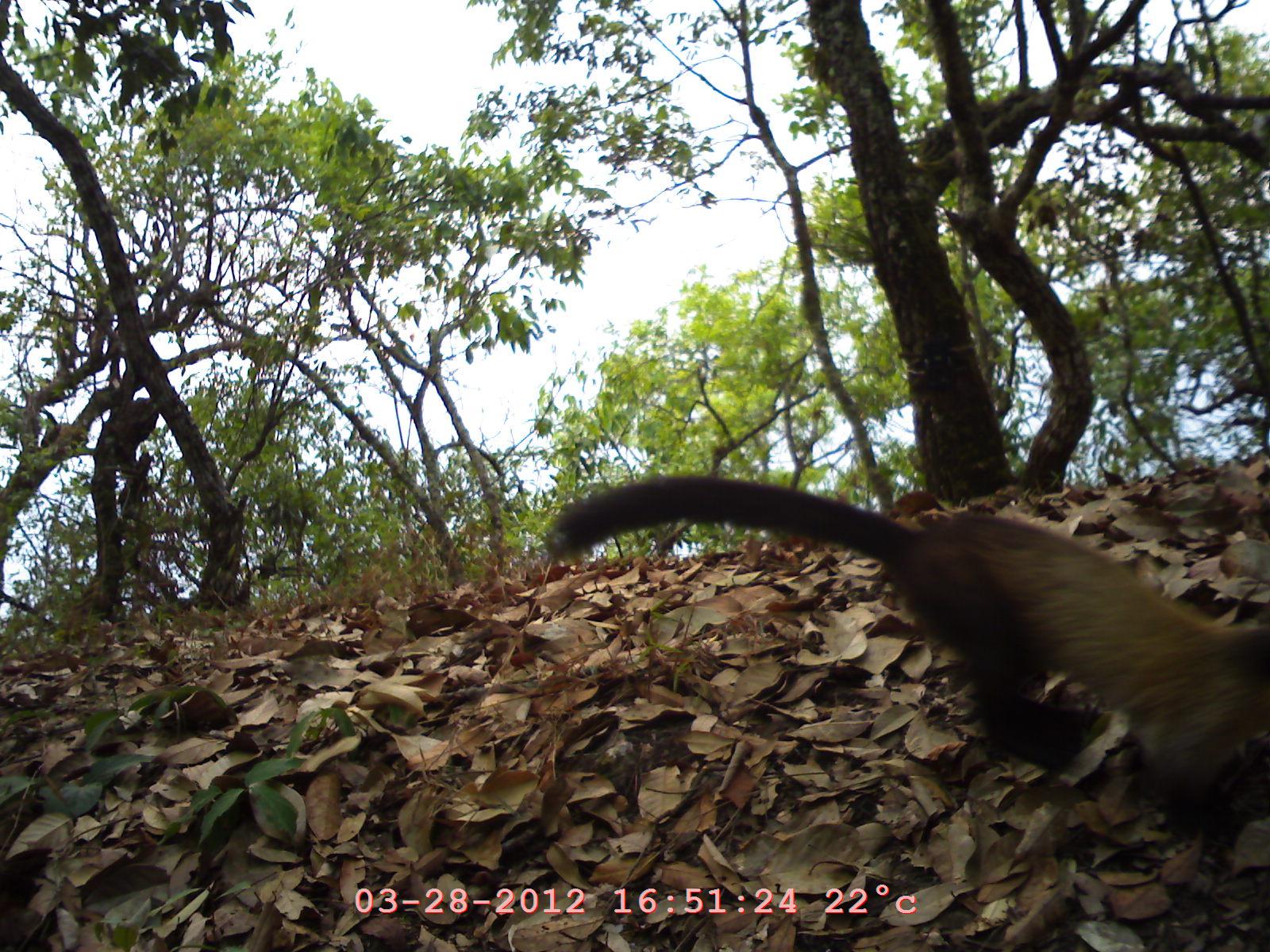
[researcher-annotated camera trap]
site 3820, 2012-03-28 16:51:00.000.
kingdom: Animalia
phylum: Chordata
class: Mammalia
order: Carnivora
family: Mustelidae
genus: Martes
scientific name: Martes flavigula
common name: yellow-throated marten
Martes flavigula (yellow-throated marten), count 1.